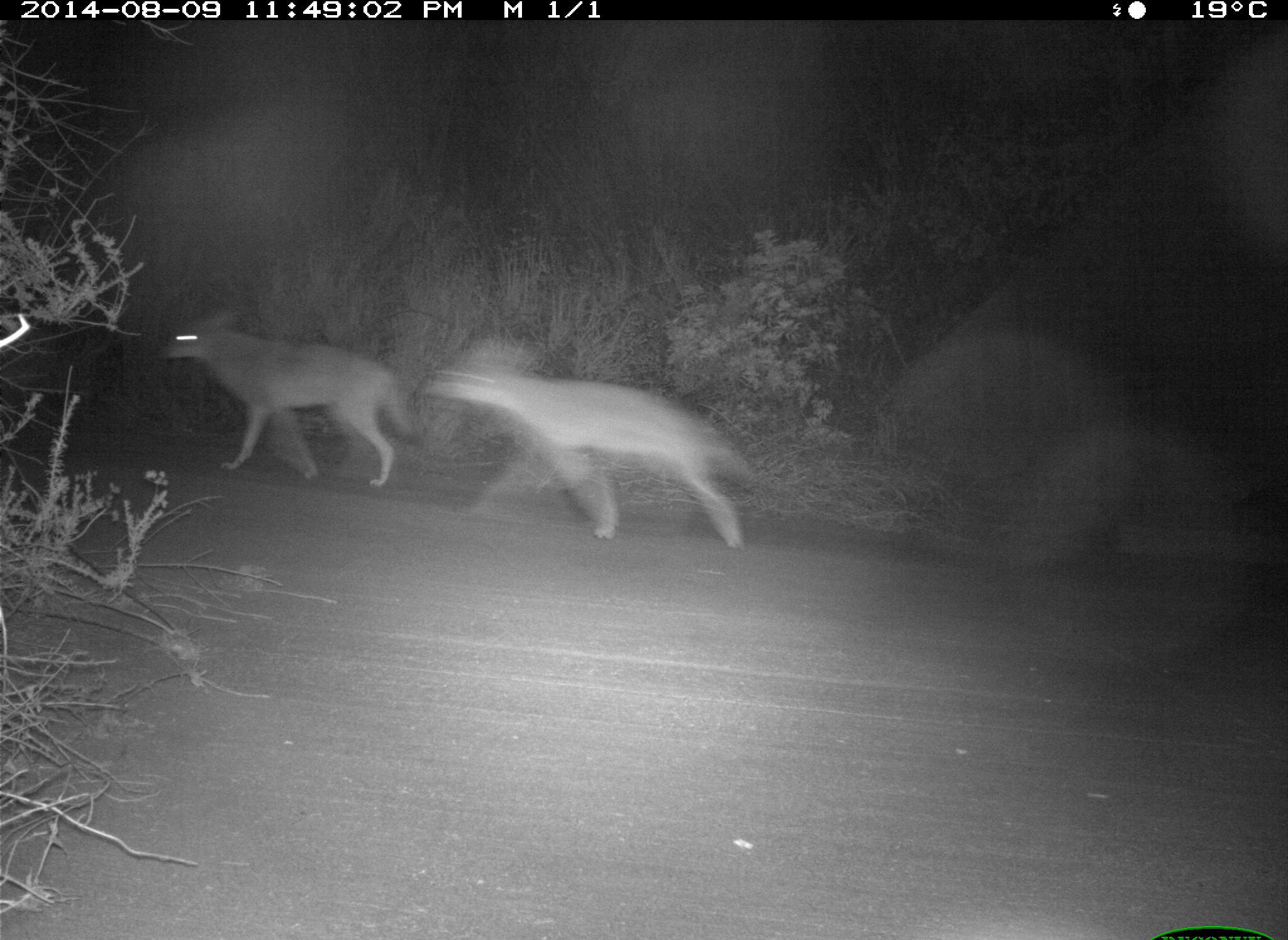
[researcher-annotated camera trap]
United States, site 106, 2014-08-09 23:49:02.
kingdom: Animalia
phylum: Chordata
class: Mammalia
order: Carnivora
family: Canidae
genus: Canis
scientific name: Canis latrans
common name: coyote